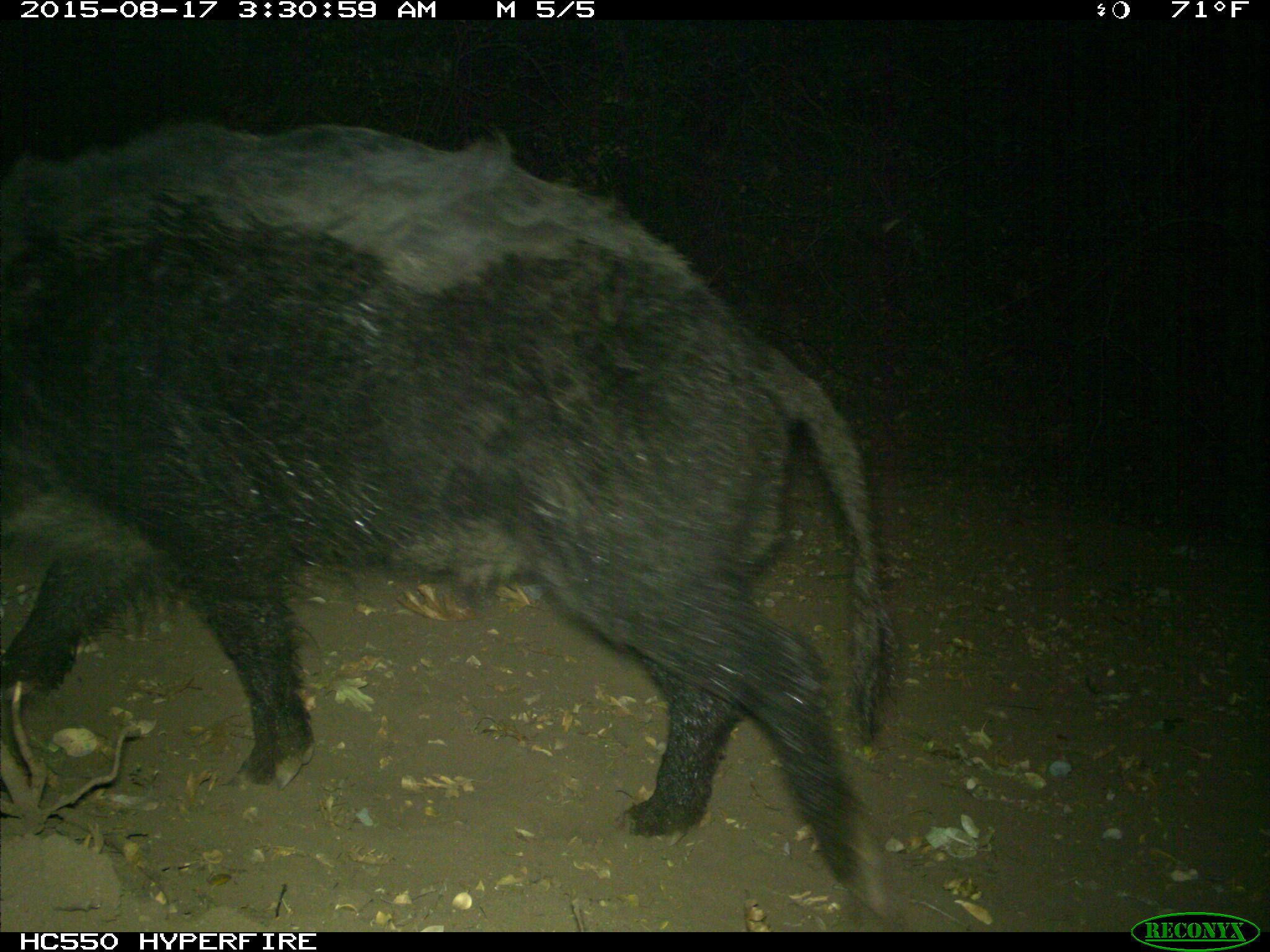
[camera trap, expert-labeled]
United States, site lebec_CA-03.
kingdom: Animalia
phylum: Chordata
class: Mammalia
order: Artiodactyla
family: Suidae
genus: Sus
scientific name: Sus scrofa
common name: wild boar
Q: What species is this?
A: Sus scrofa (wild boar).